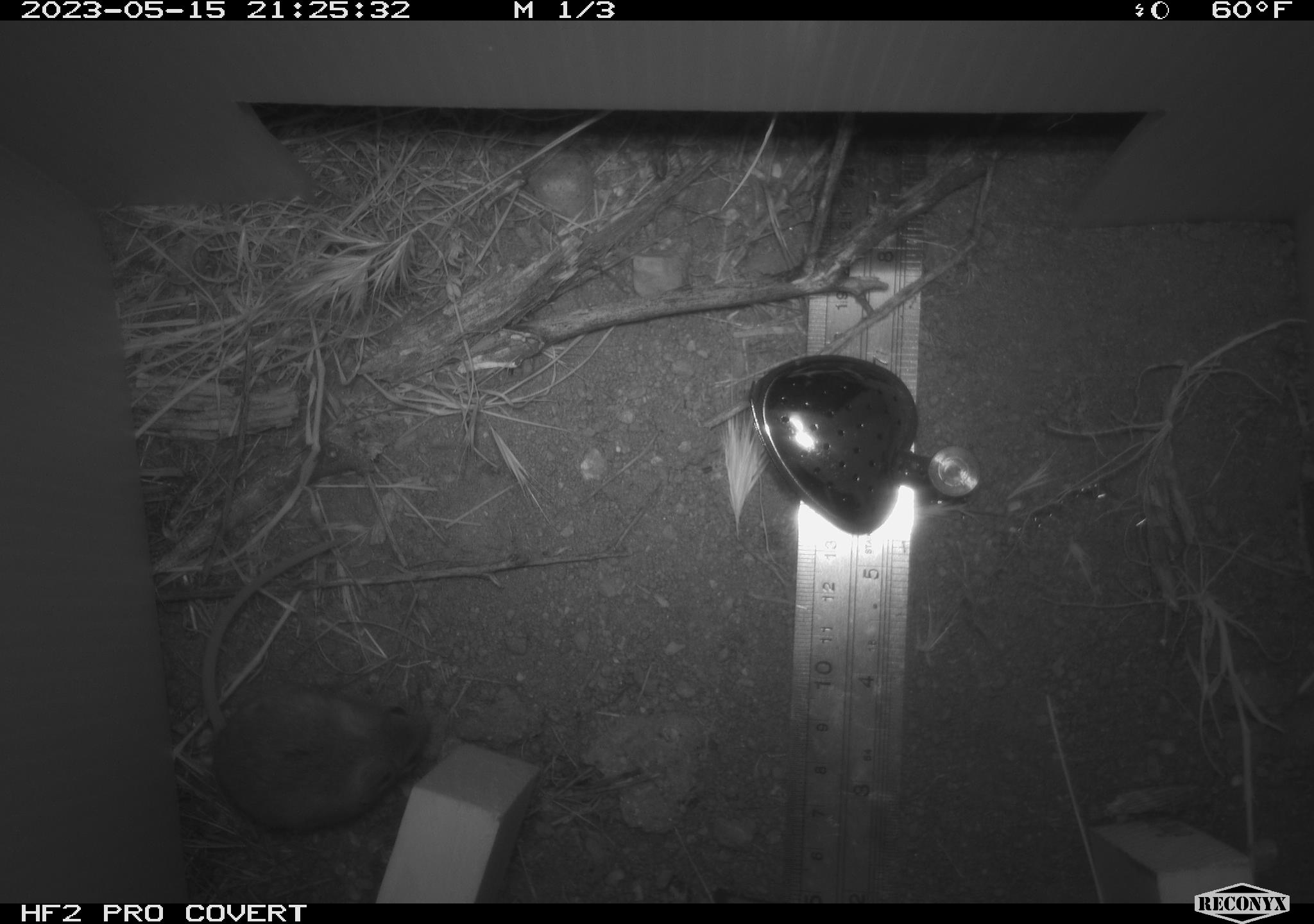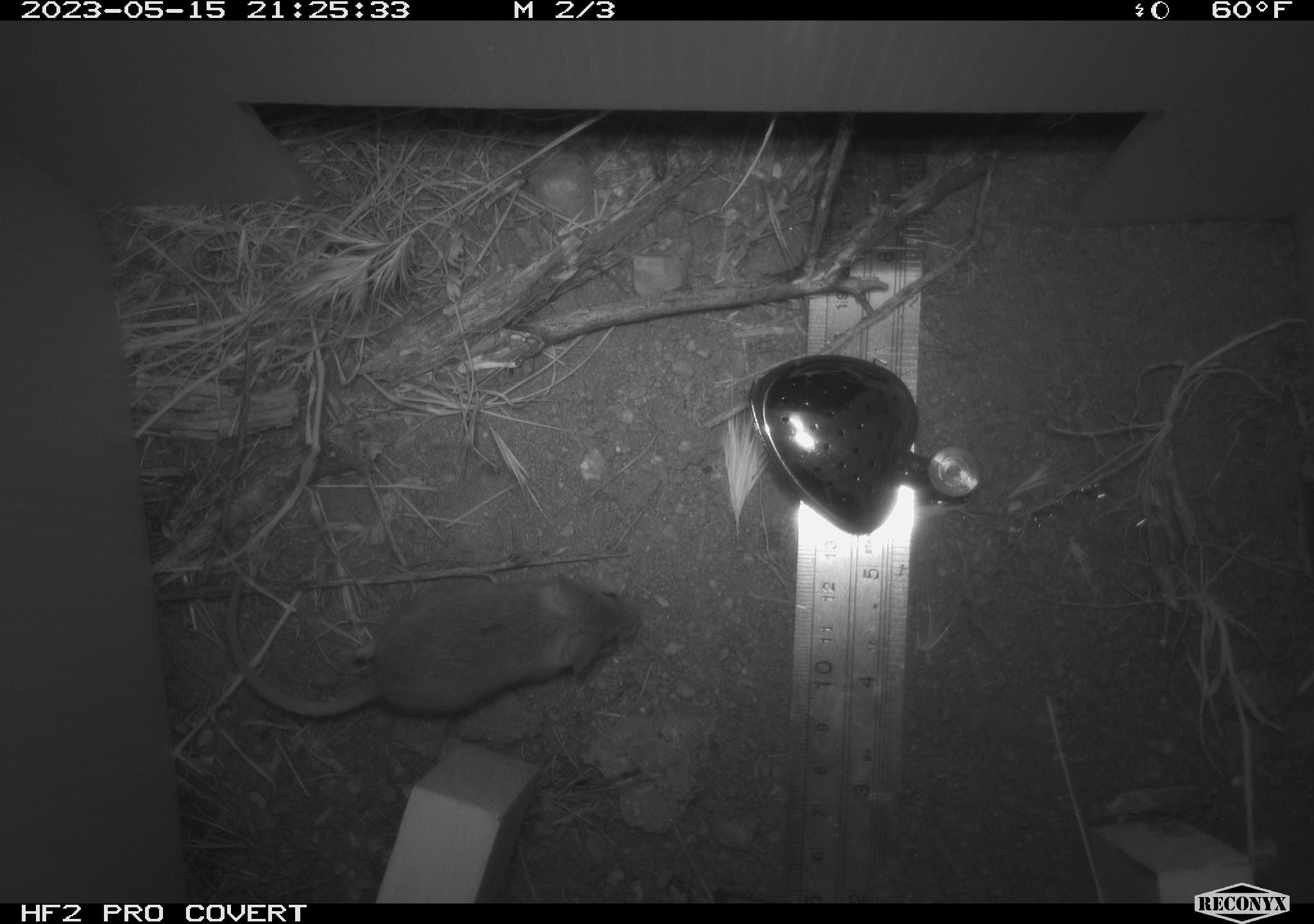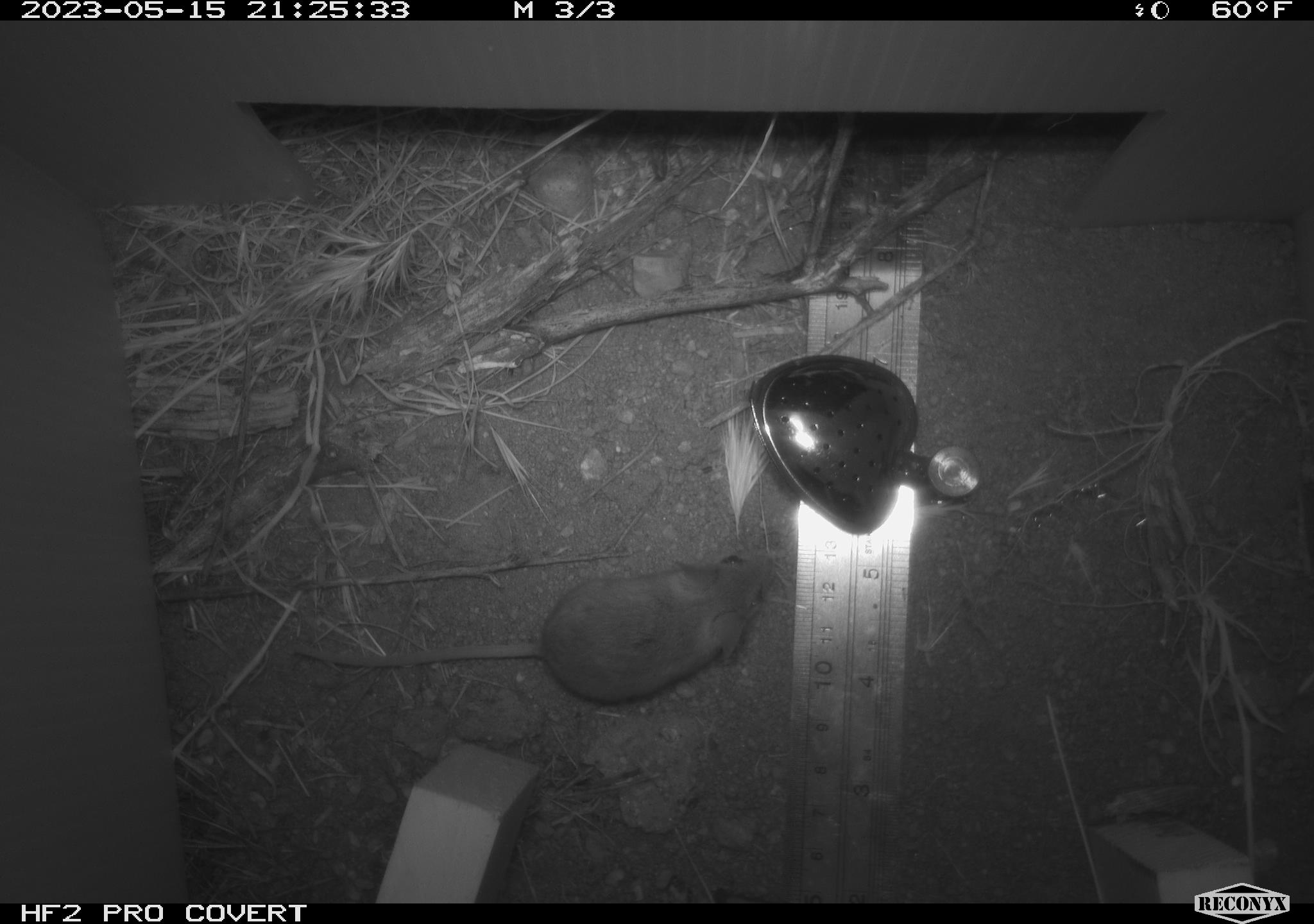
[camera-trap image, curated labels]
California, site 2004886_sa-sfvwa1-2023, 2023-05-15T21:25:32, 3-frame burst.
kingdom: Animalia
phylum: Chordata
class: Mammalia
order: Rodentia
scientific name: Rodentia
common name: mouse species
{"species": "mouse species (Rodentia)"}